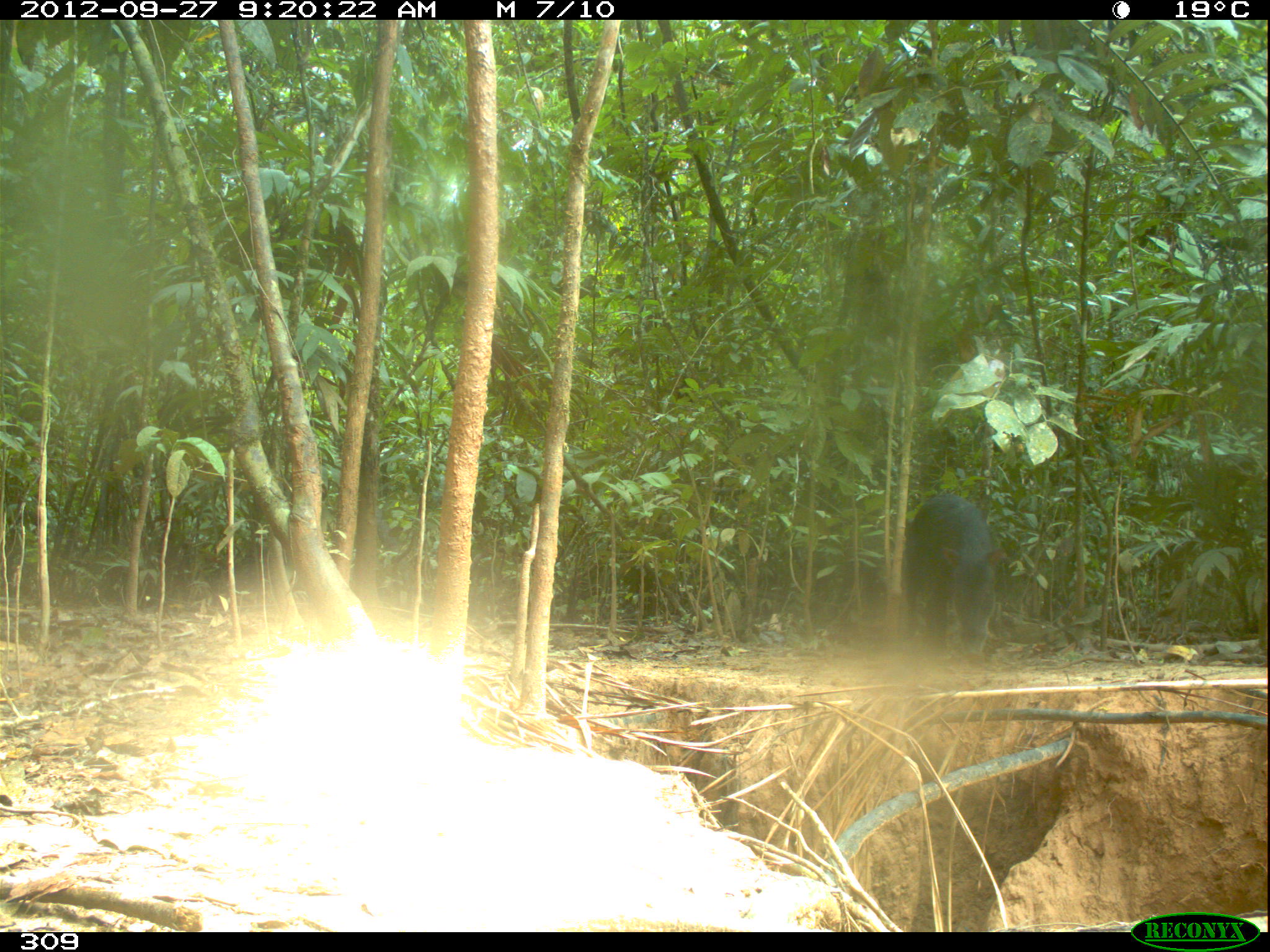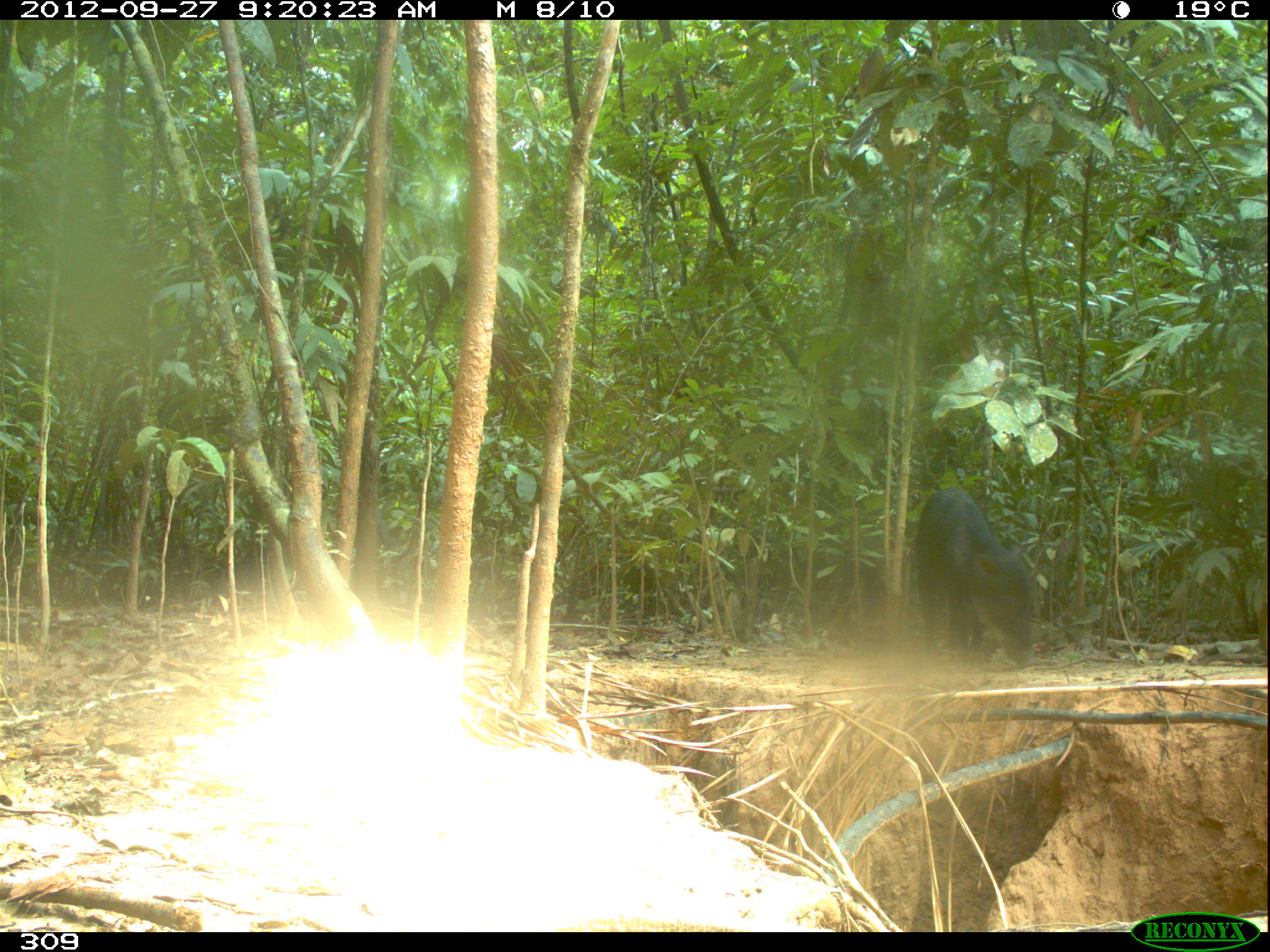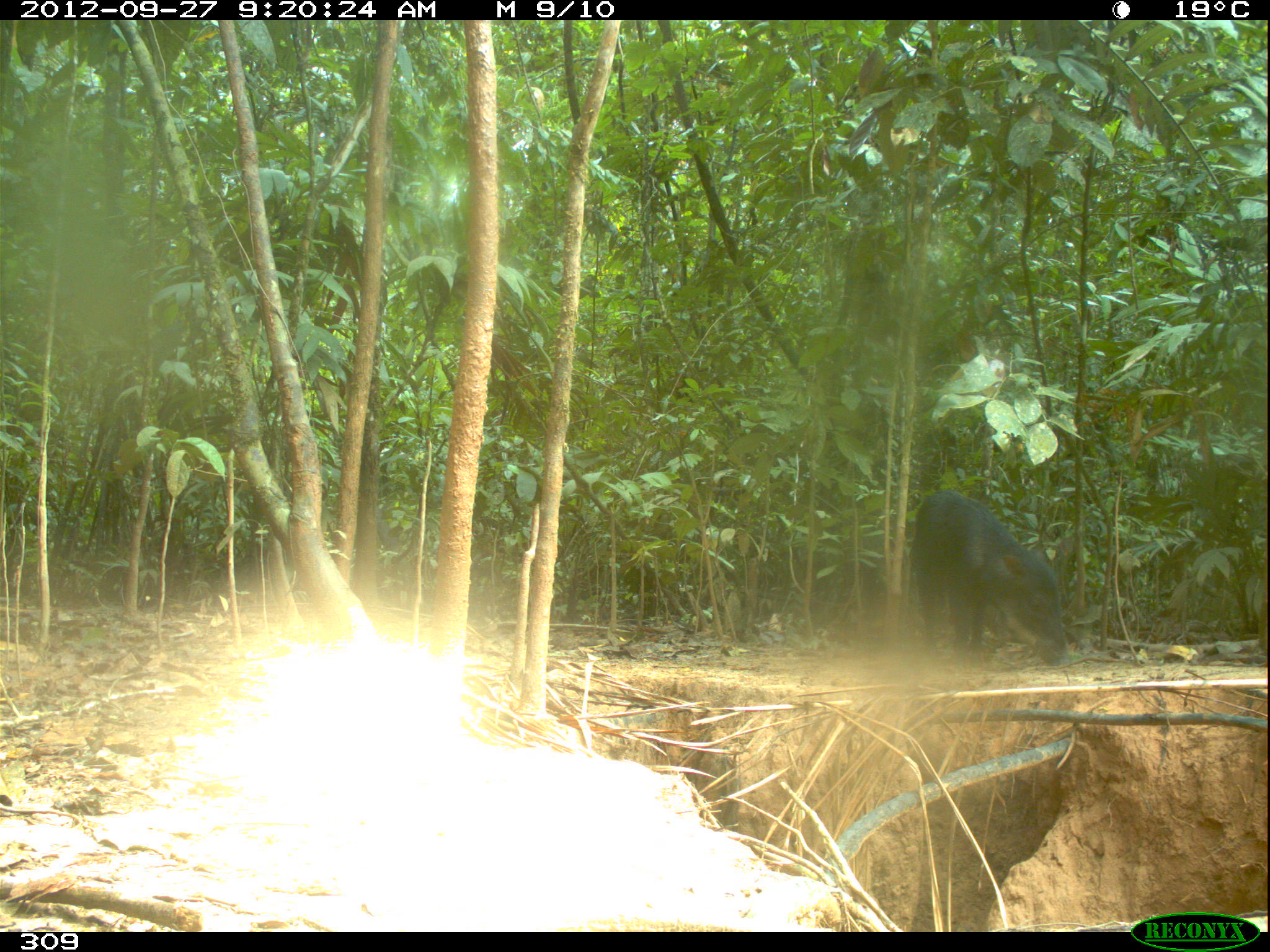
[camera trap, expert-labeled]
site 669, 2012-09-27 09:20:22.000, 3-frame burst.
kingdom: Animalia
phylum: Chordata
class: Mammalia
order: Artiodactyla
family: Tayassuidae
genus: Tayassu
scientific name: Tayassu pecari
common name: white-lipped peccary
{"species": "Tayassu pecari (white-lipped peccary)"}